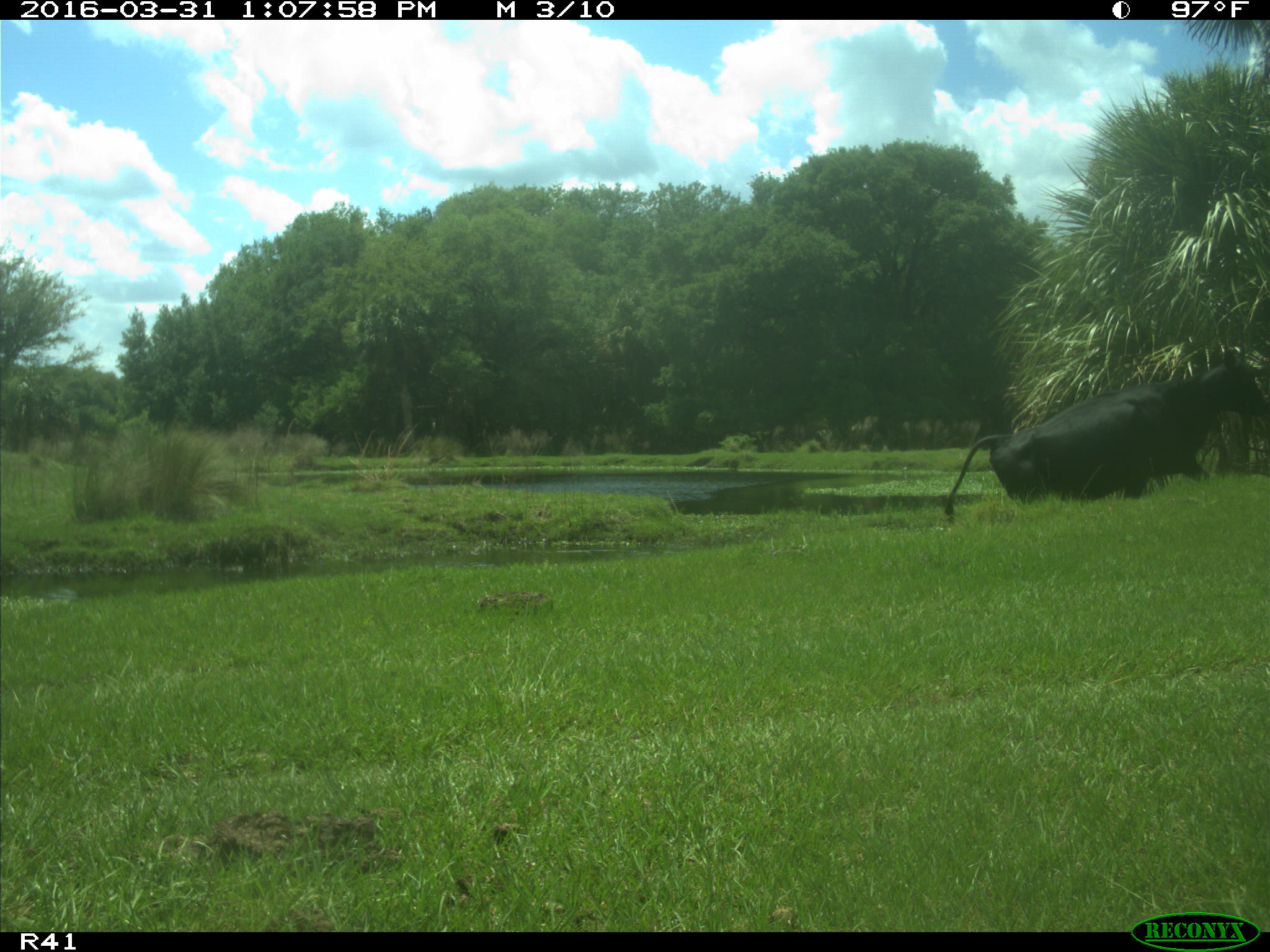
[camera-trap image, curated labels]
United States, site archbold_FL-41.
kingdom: Animalia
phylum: Chordata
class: Mammalia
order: Artiodactyla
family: Bovidae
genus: Bos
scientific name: Bos taurus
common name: domestic cow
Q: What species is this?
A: Bos taurus (domestic cow).